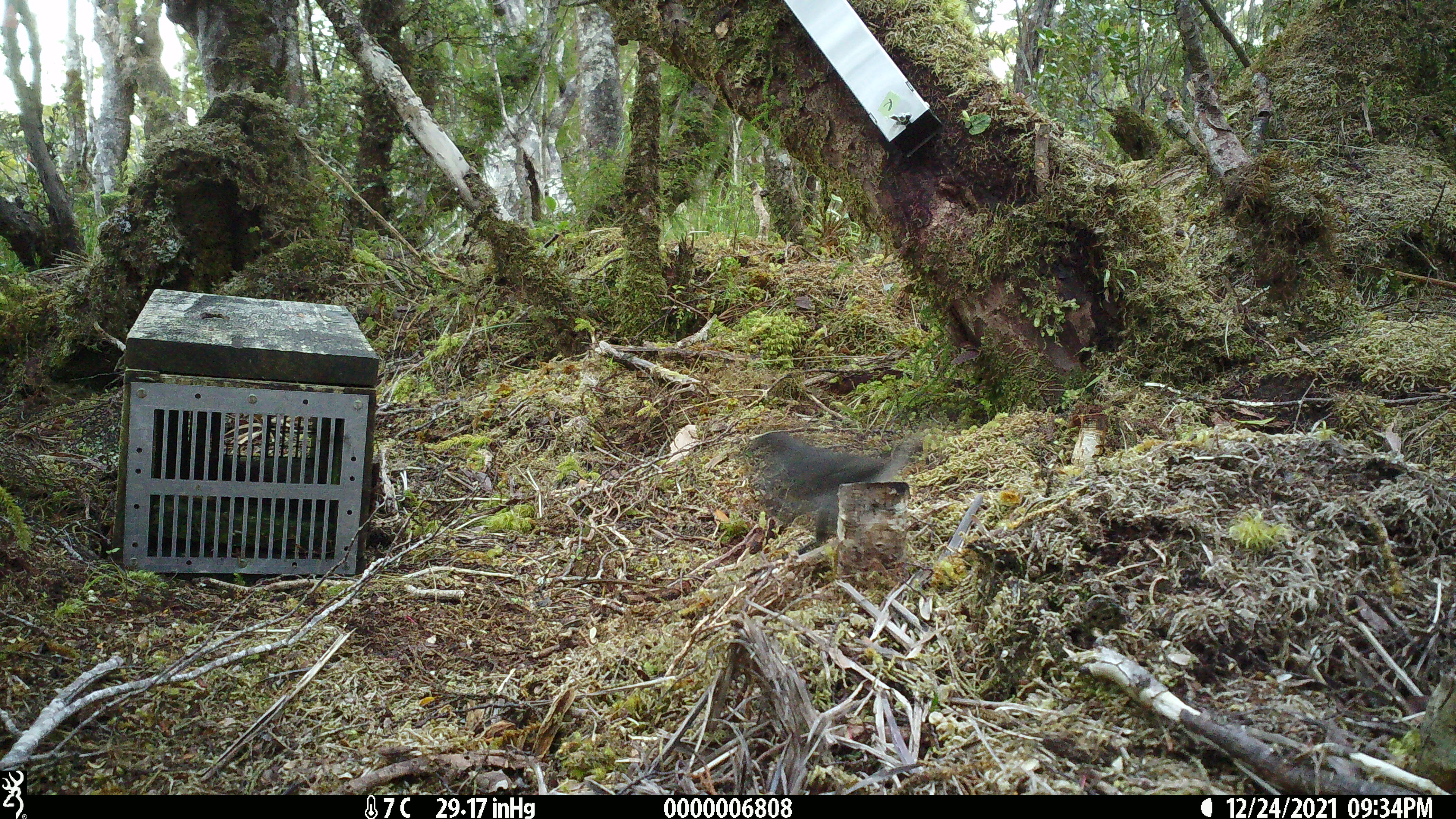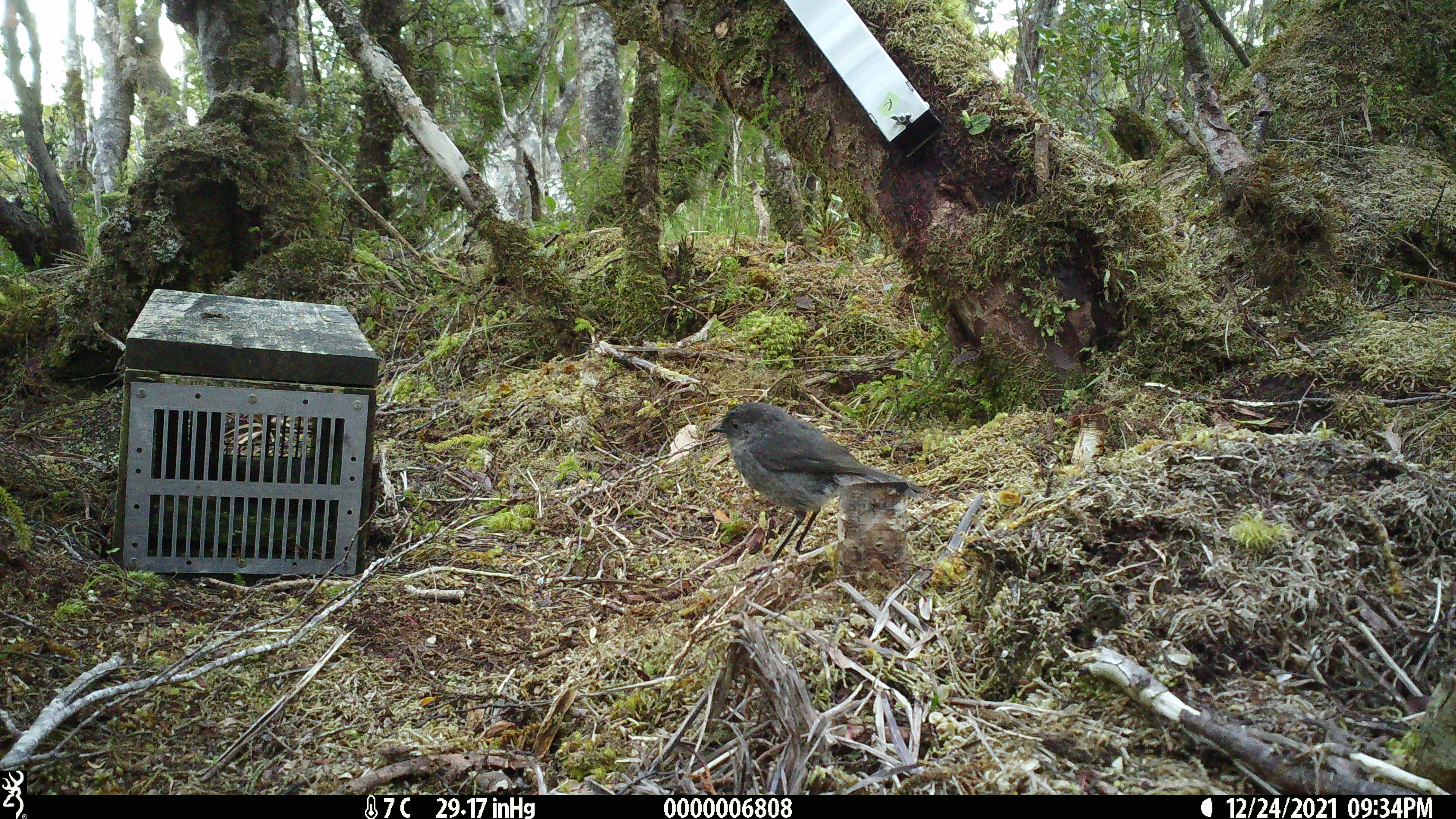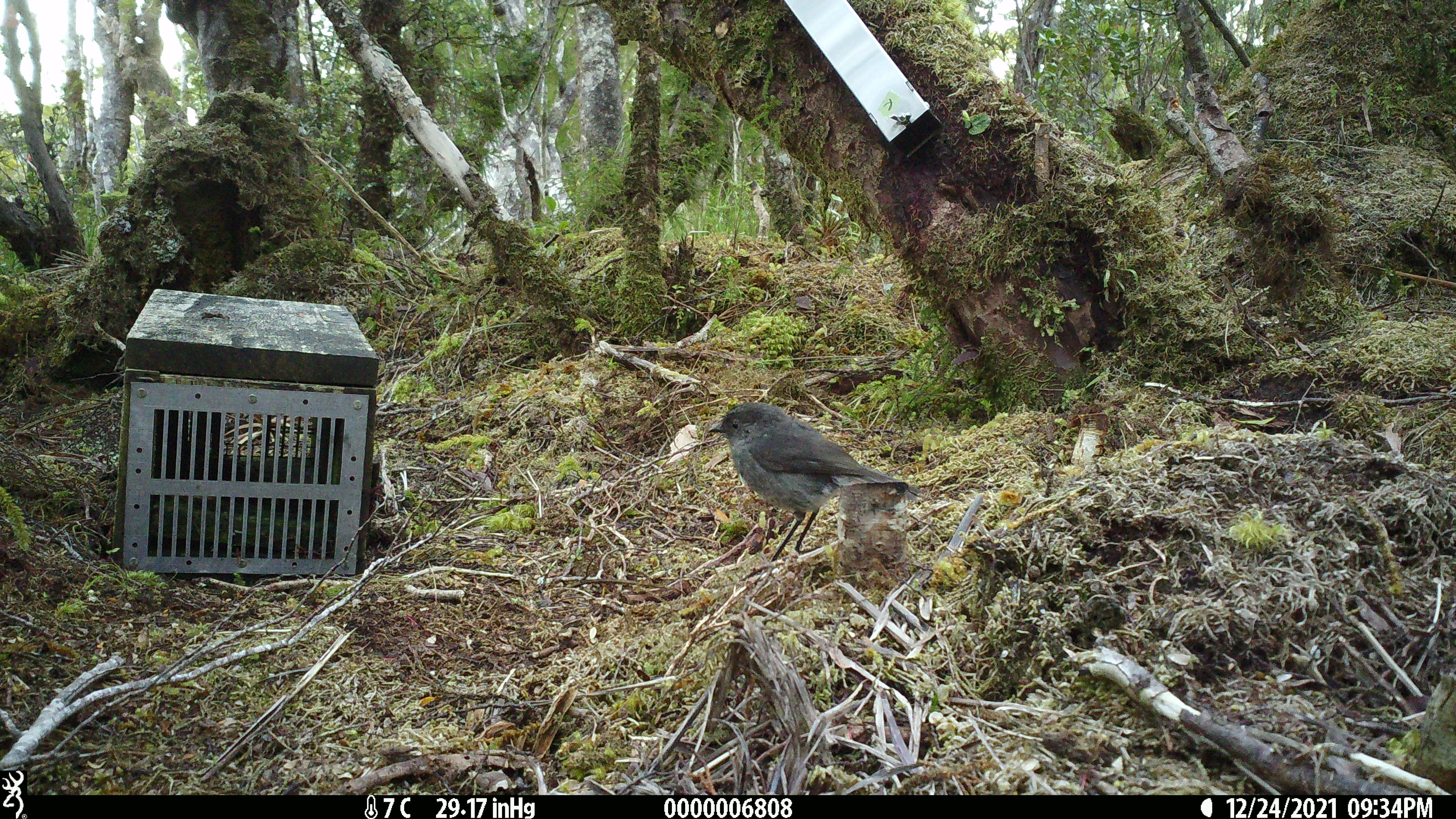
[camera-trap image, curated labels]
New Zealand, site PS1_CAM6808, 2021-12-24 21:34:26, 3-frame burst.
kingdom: Animalia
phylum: Chordata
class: Aves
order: Passeriformes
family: Petroicidae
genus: Petroica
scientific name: Petroica australis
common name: new zealand robin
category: robin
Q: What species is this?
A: Robin (new zealand robin) (Petroica australis).